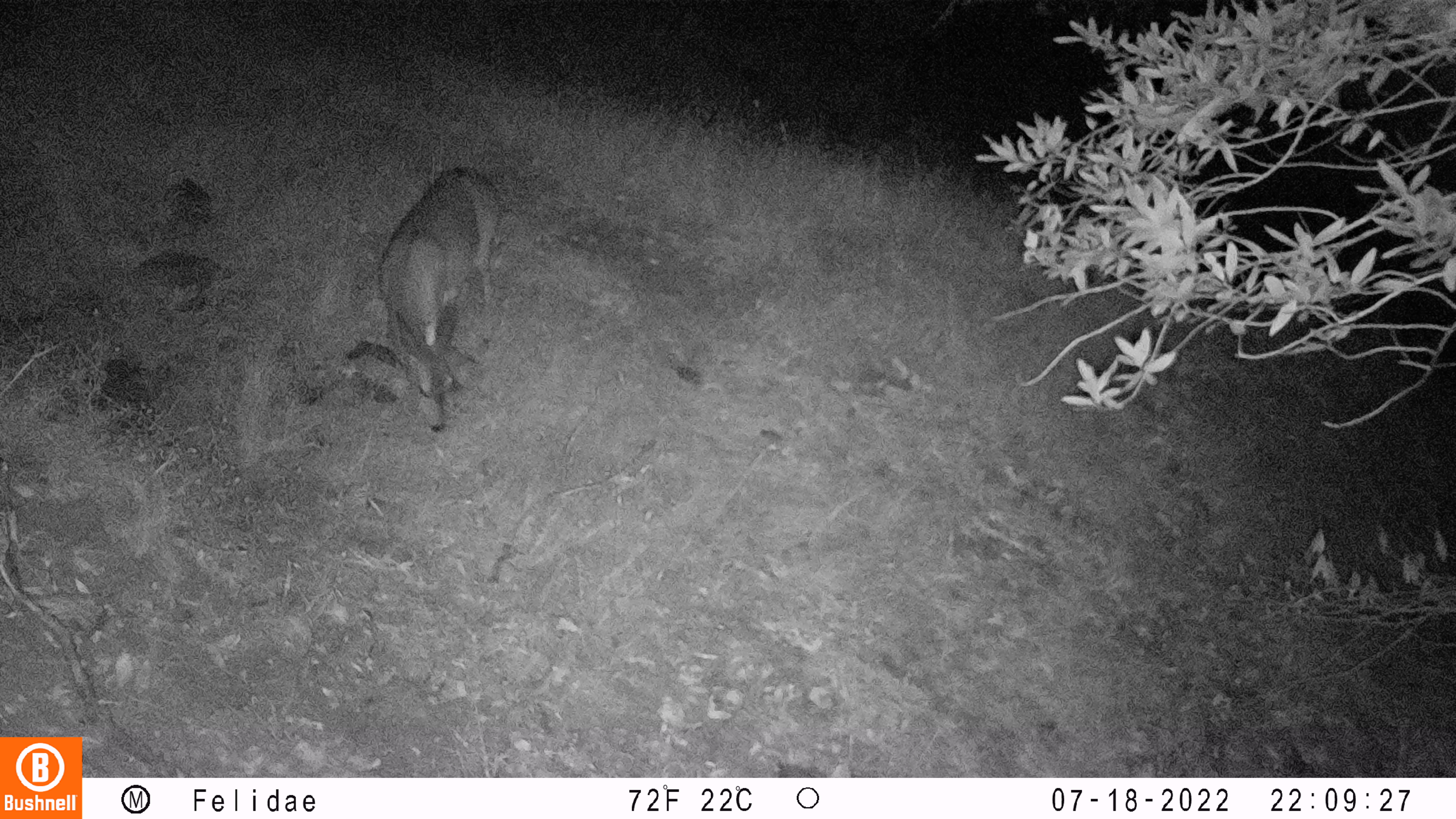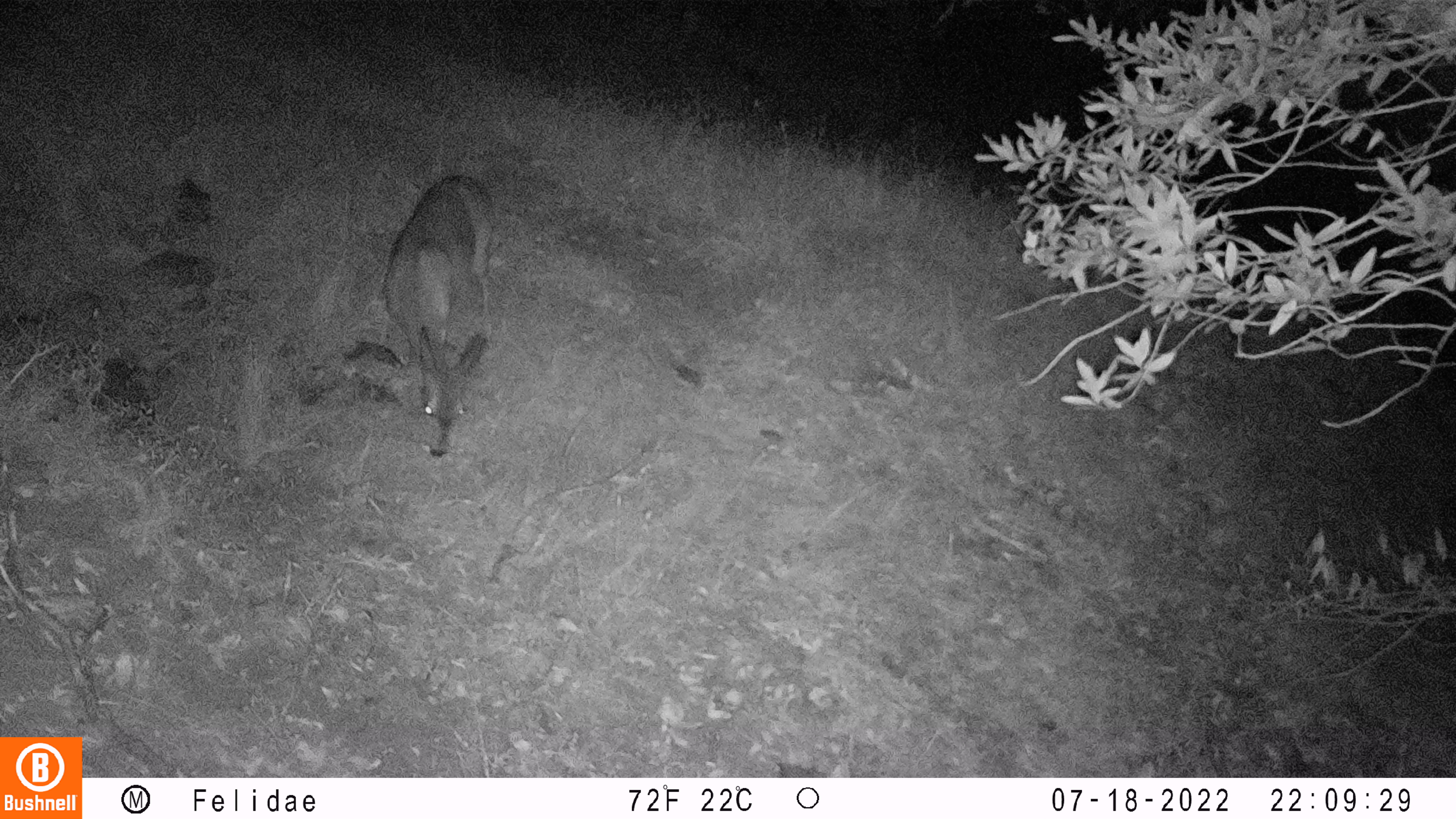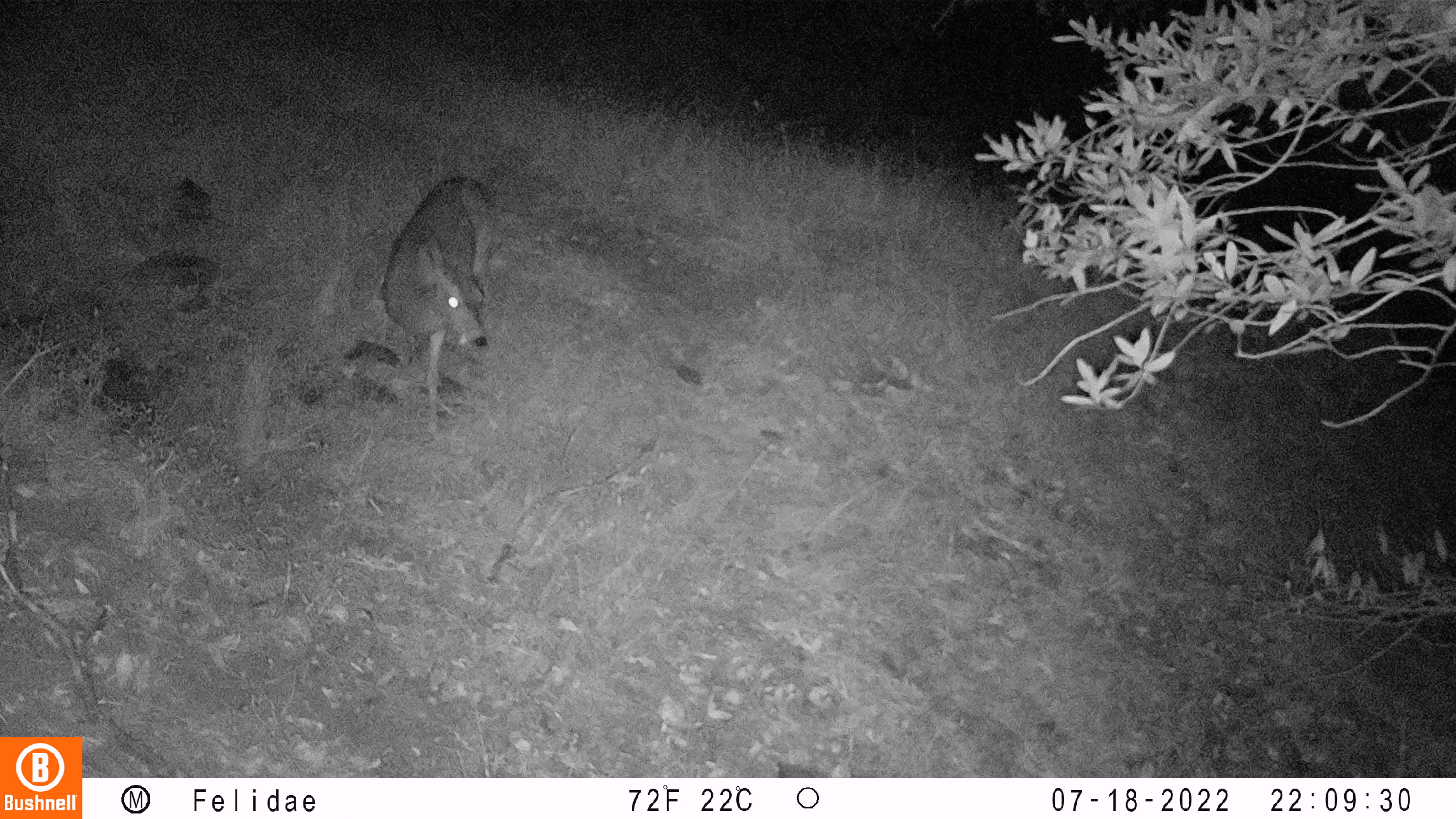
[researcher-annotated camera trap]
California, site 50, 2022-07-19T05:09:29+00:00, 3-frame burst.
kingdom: Animalia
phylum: Chordata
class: Mammalia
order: Artiodactyla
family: Cervidae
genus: Odocoileus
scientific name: Odocoileus hemionus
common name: mule deer